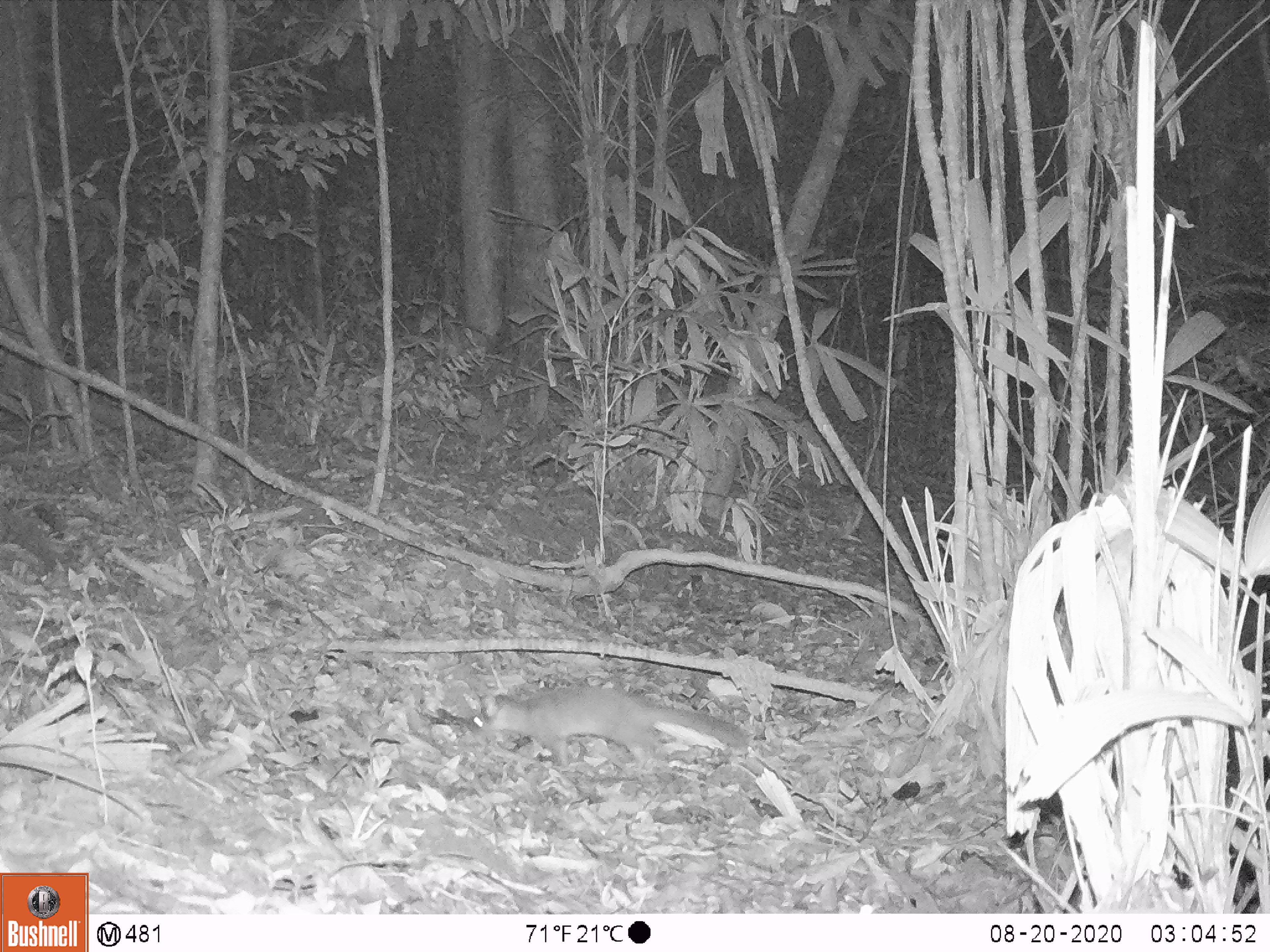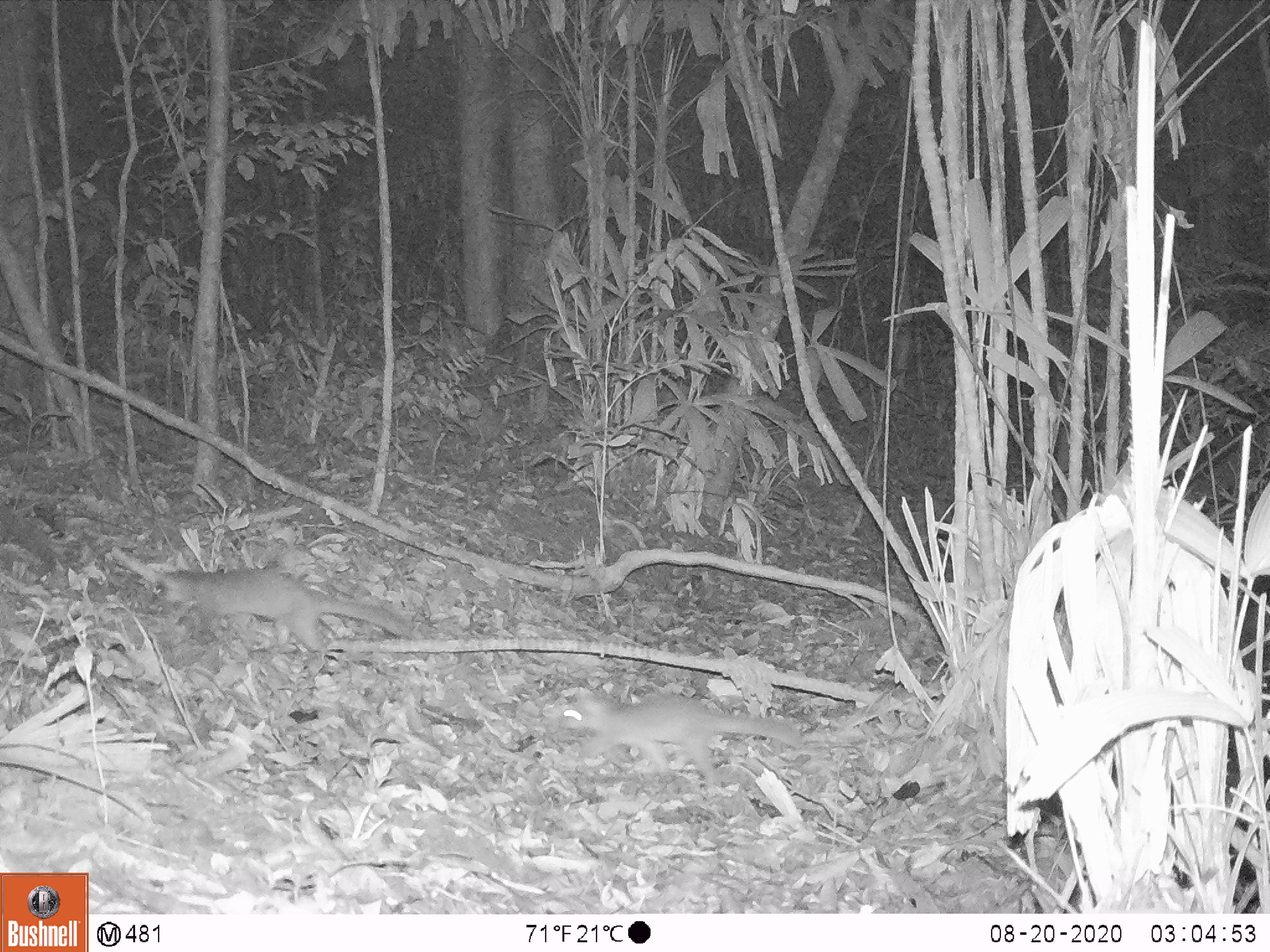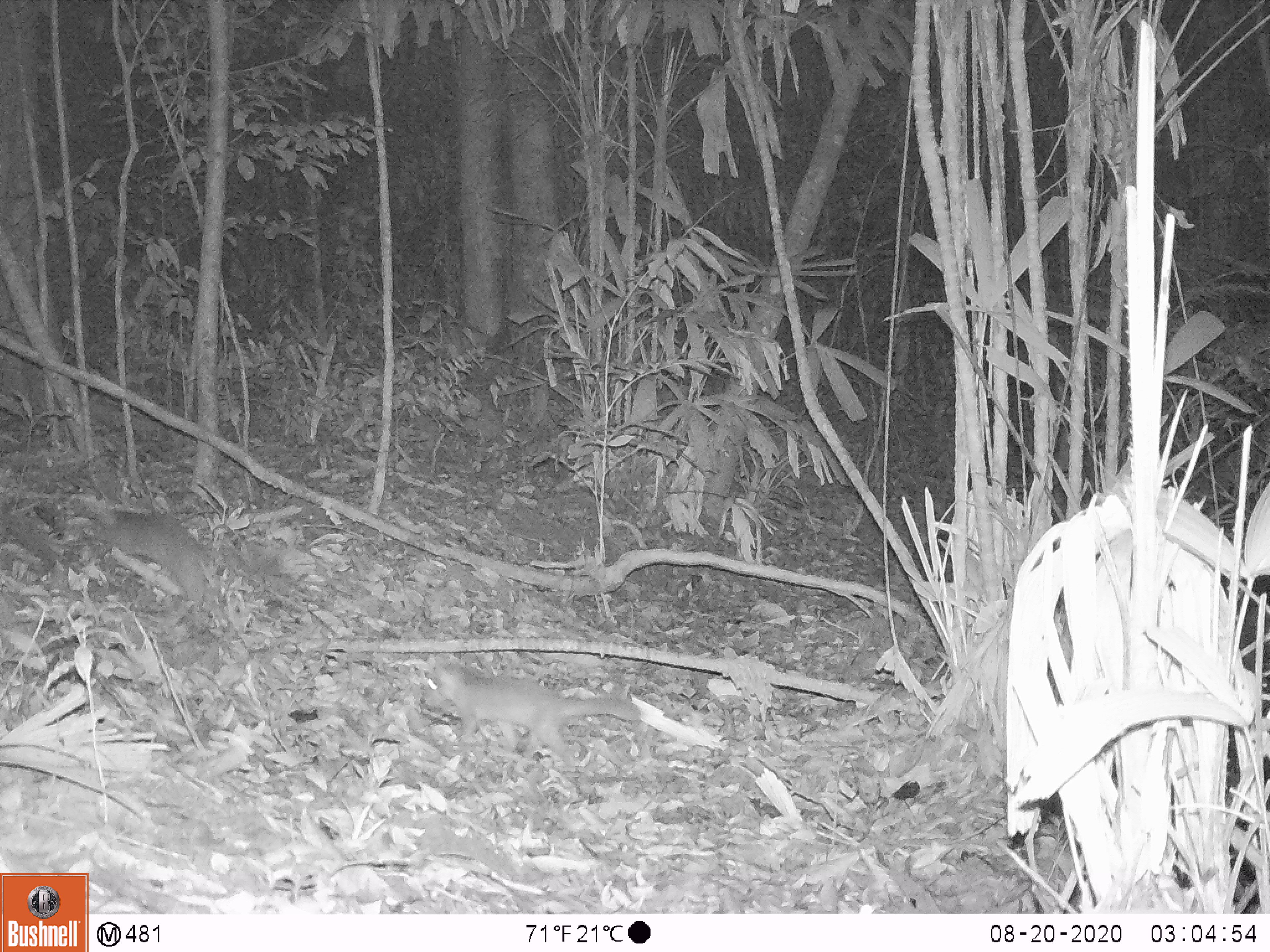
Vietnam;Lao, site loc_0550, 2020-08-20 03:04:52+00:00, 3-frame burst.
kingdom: Animalia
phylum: Chordata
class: Mammalia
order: Carnivora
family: Mustelidae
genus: Melogale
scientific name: Melogale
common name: ferret badger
Ferret badger (Melogale). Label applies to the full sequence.